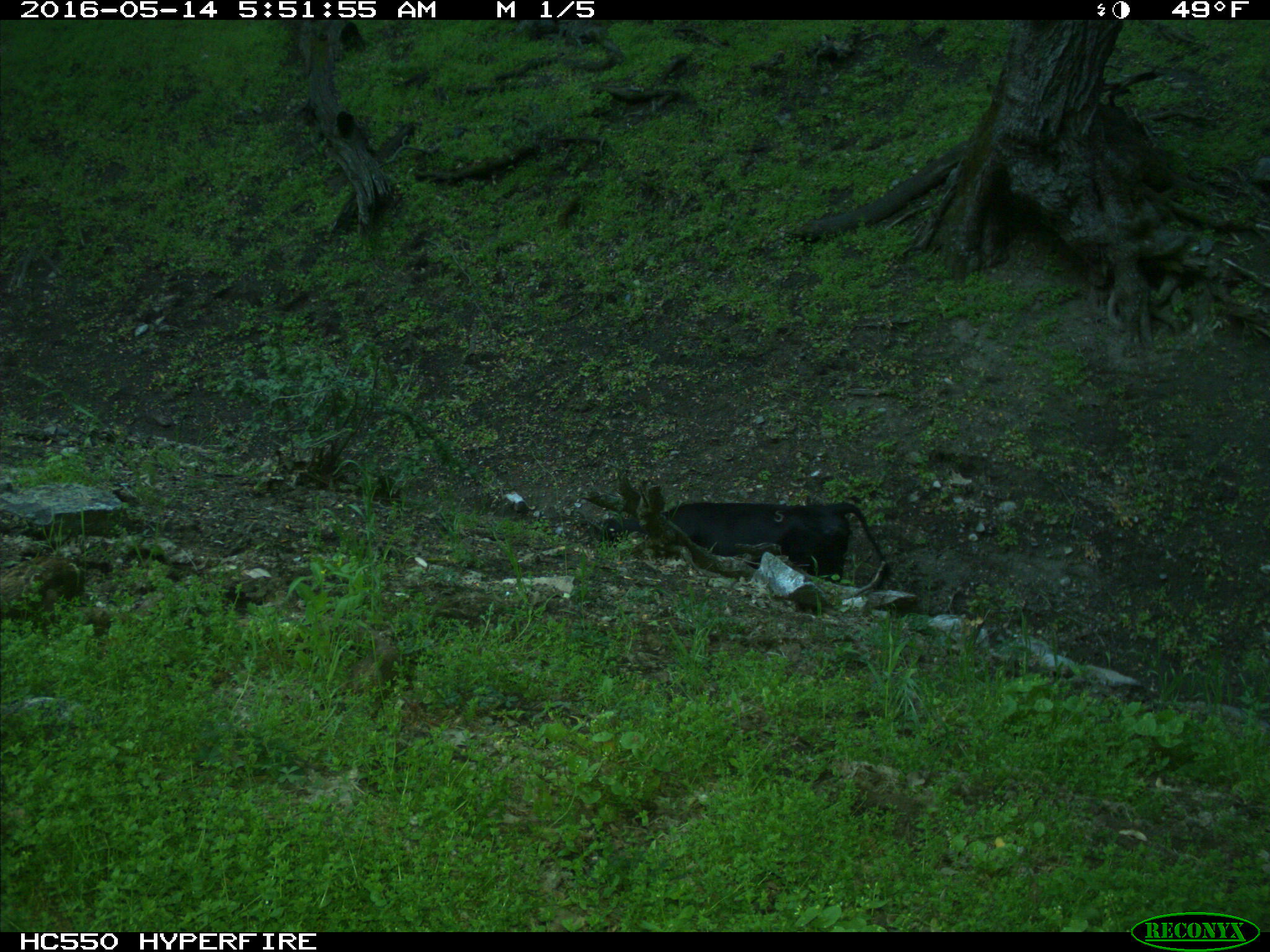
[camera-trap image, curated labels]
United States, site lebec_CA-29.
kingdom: Animalia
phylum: Chordata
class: Mammalia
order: Artiodactyla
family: Bovidae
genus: Bos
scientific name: Bos taurus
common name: domestic cow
Bos taurus (domestic cow).